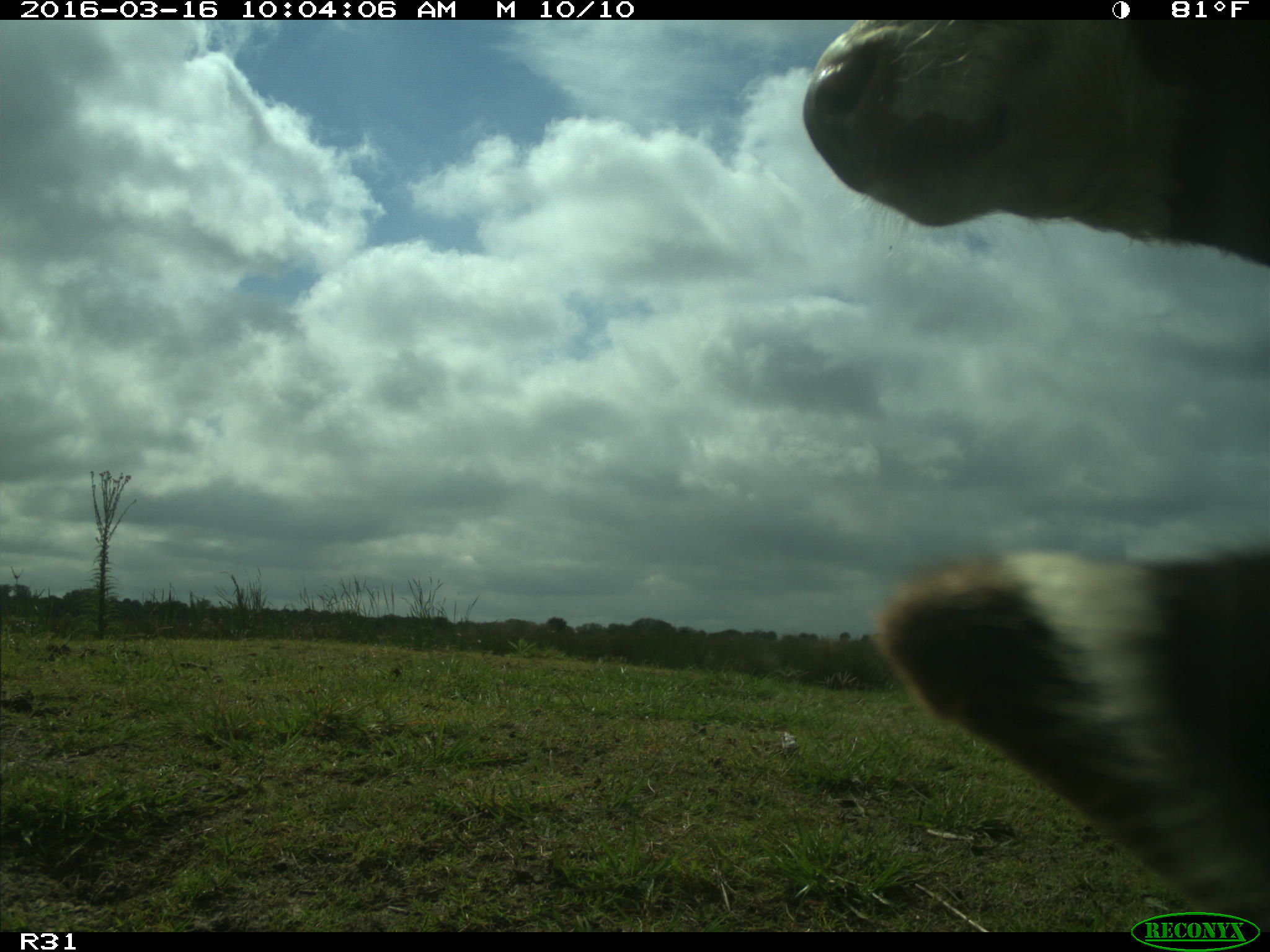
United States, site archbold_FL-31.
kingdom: Animalia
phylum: Chordata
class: Mammalia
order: Artiodactyla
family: Bovidae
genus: Bos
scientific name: Bos taurus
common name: domestic cow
Bos taurus (domestic cow).